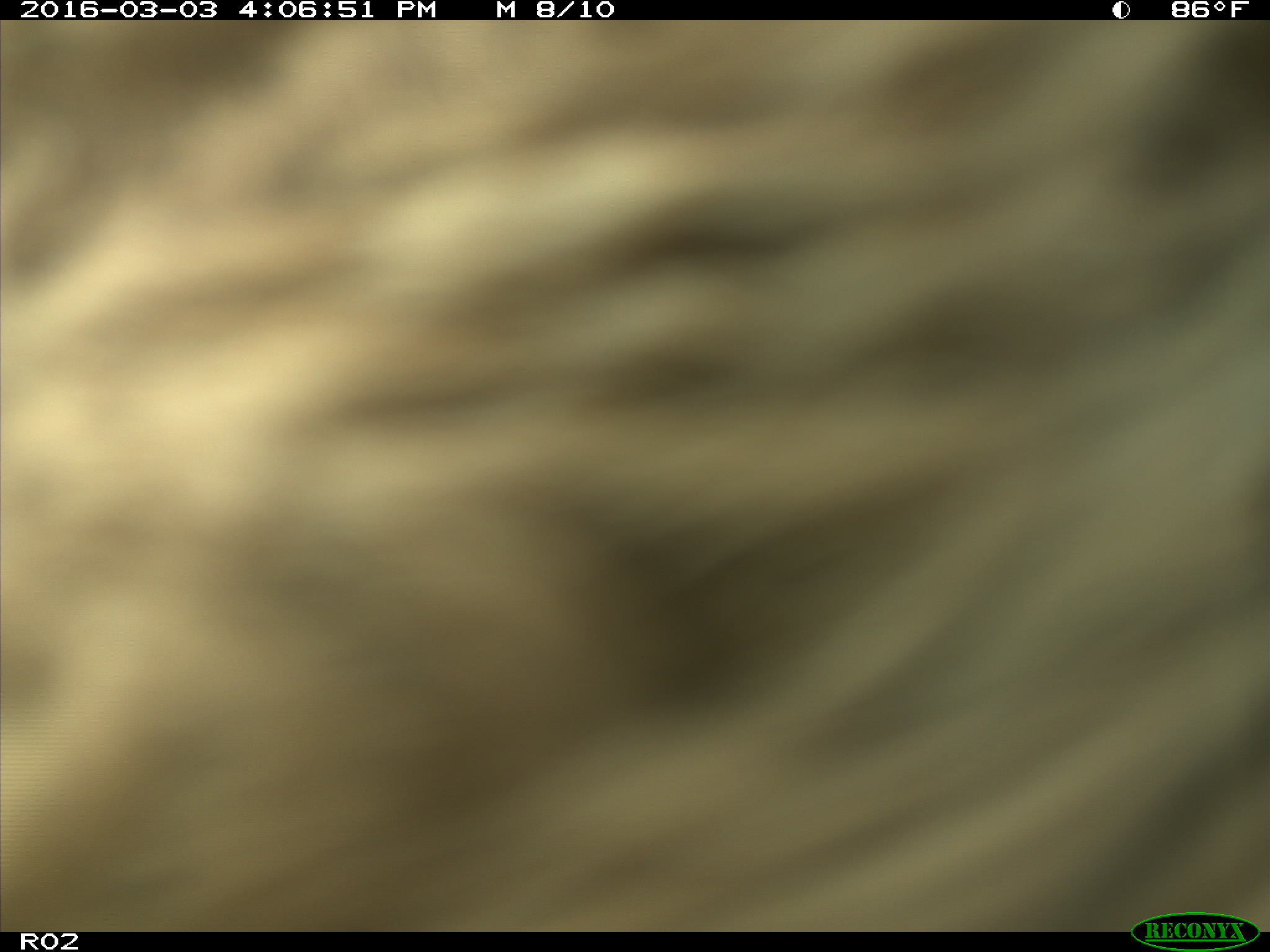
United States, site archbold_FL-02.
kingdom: Animalia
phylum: Chordata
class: Mammalia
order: Artiodactyla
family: Bovidae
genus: Bos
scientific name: Bos taurus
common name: domestic cow